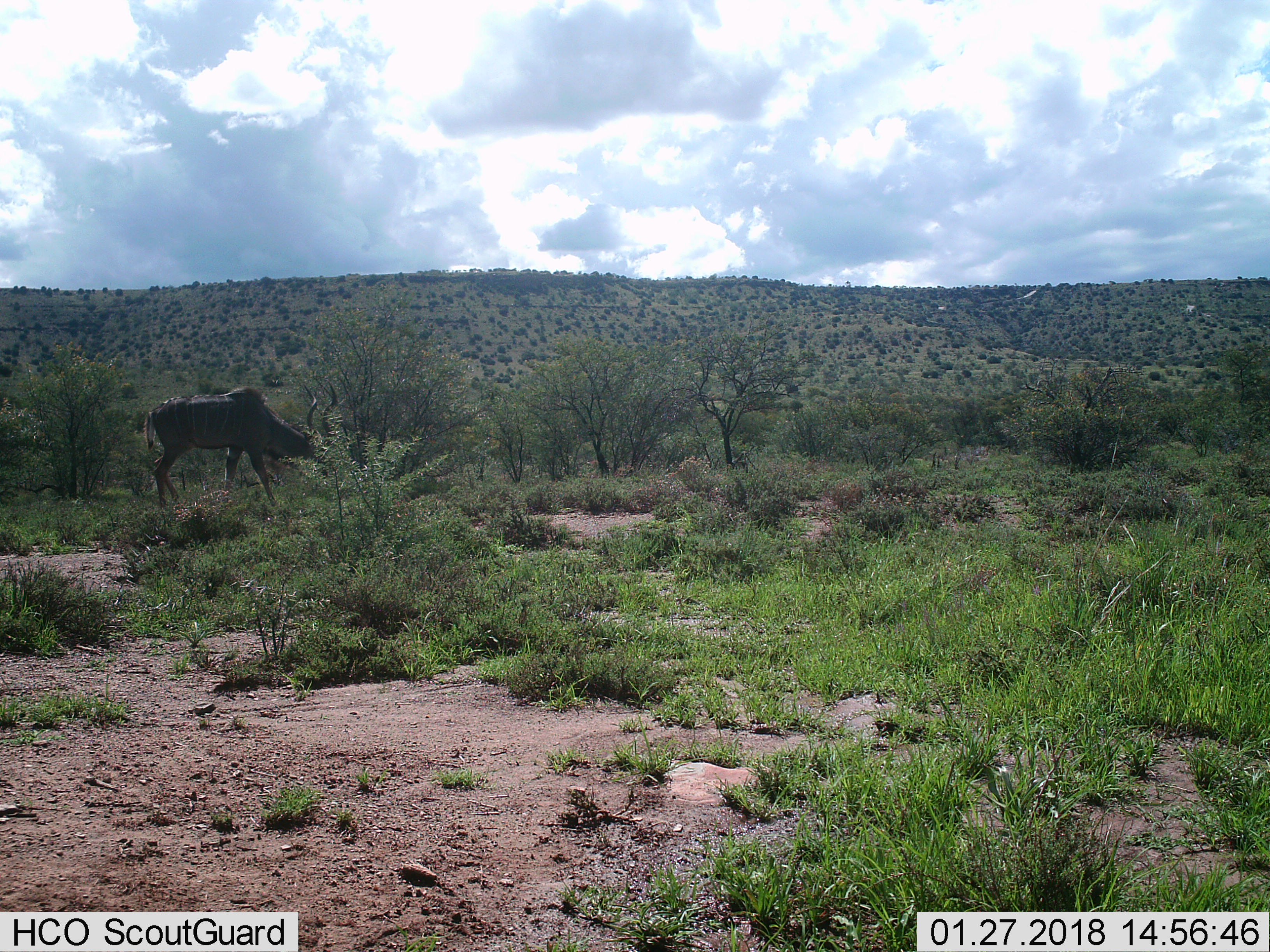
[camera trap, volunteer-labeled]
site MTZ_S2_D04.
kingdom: Animalia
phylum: Chordata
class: Mammalia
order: Artiodactyla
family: Bovidae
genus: Tragelaphus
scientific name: Tragelaphus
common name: kudu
Kudu (Tragelaphus), count 1. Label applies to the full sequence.